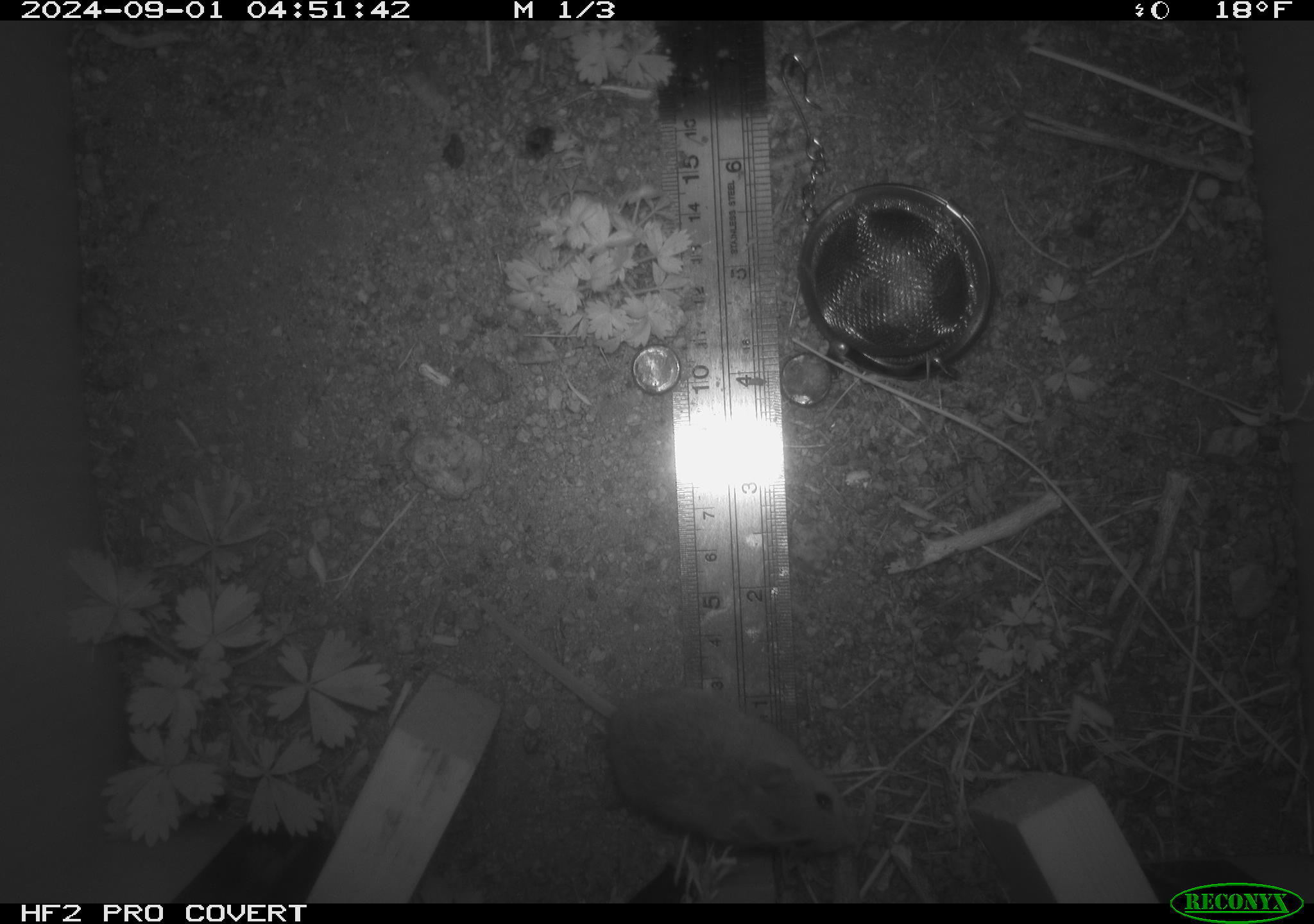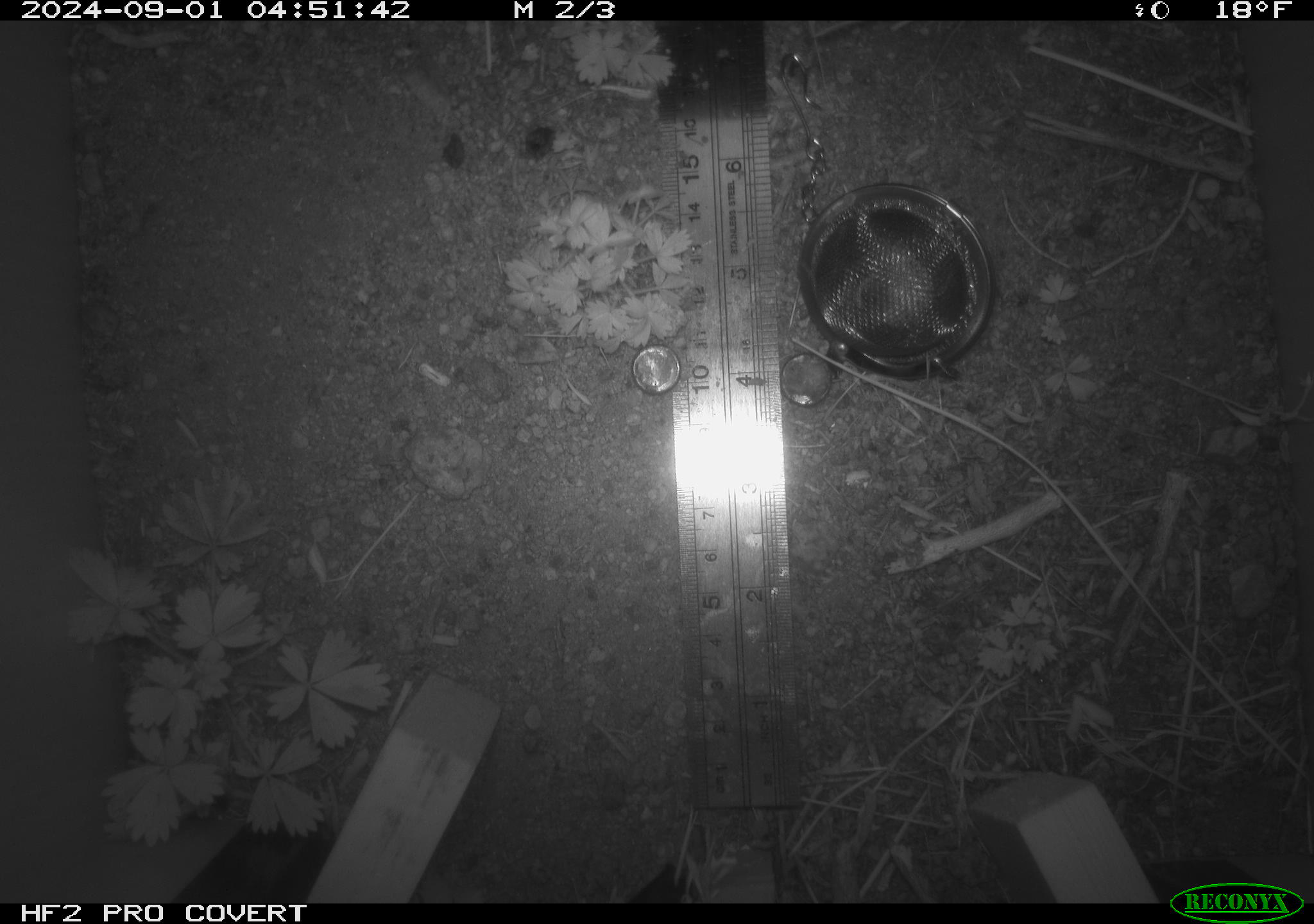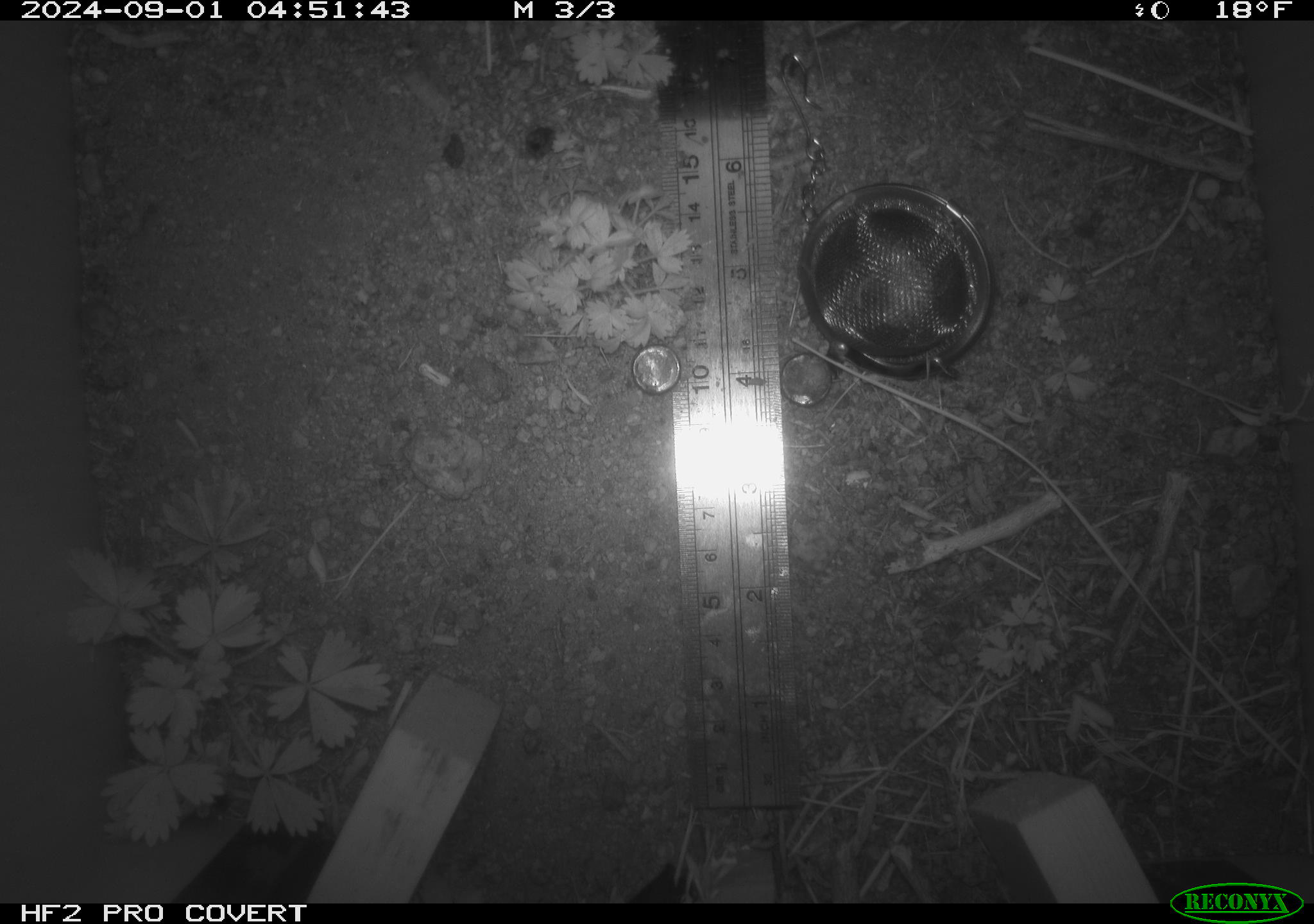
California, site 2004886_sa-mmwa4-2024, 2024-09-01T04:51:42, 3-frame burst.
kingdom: Animalia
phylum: Chordata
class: Mammalia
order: Rodentia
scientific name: Rodentia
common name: mouse species